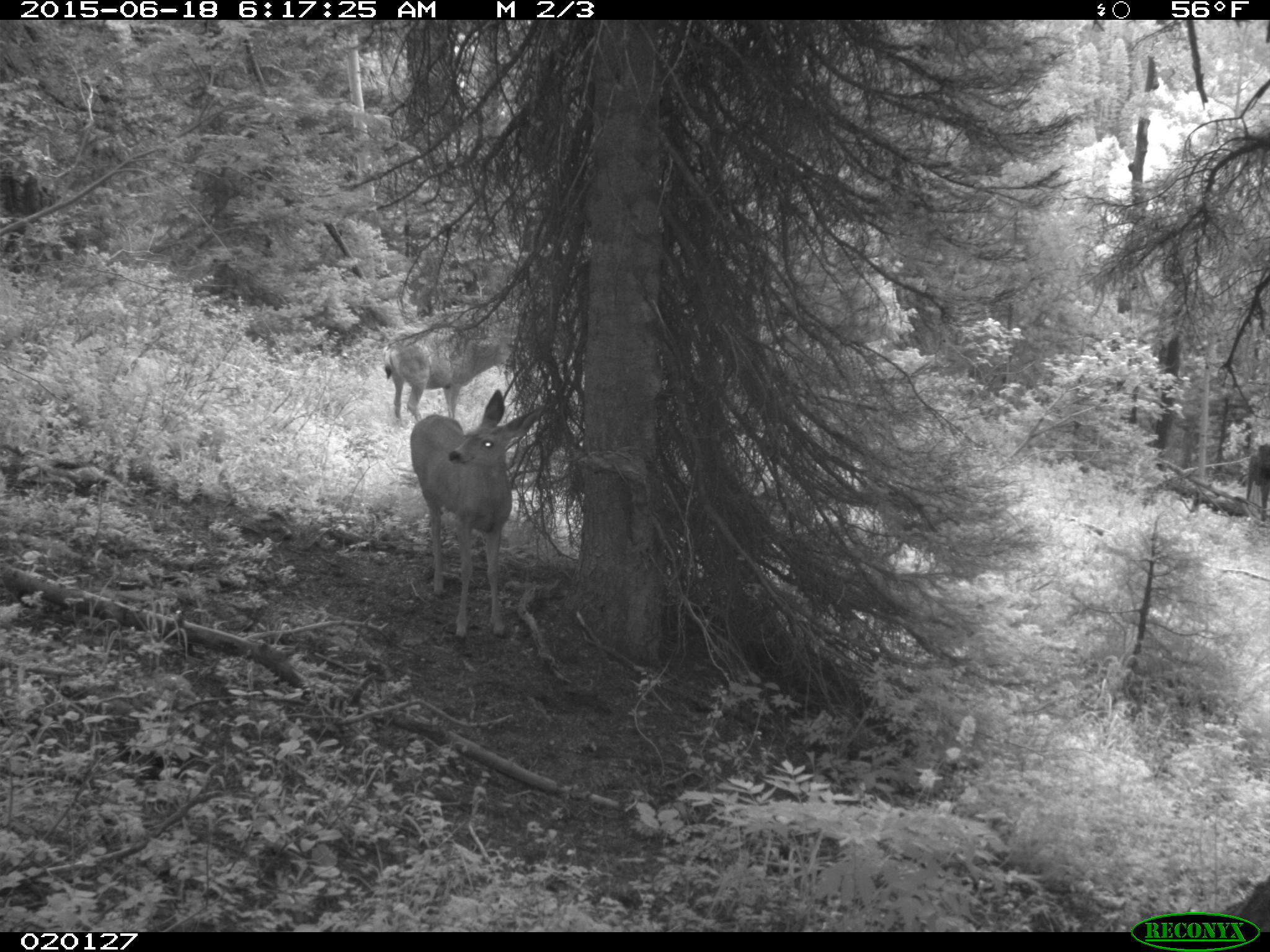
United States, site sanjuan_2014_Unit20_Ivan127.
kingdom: Animalia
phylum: Chordata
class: Mammalia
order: Artiodactyla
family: Cervidae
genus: Odocoileus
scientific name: Odocoileus hemionus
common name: mule deer